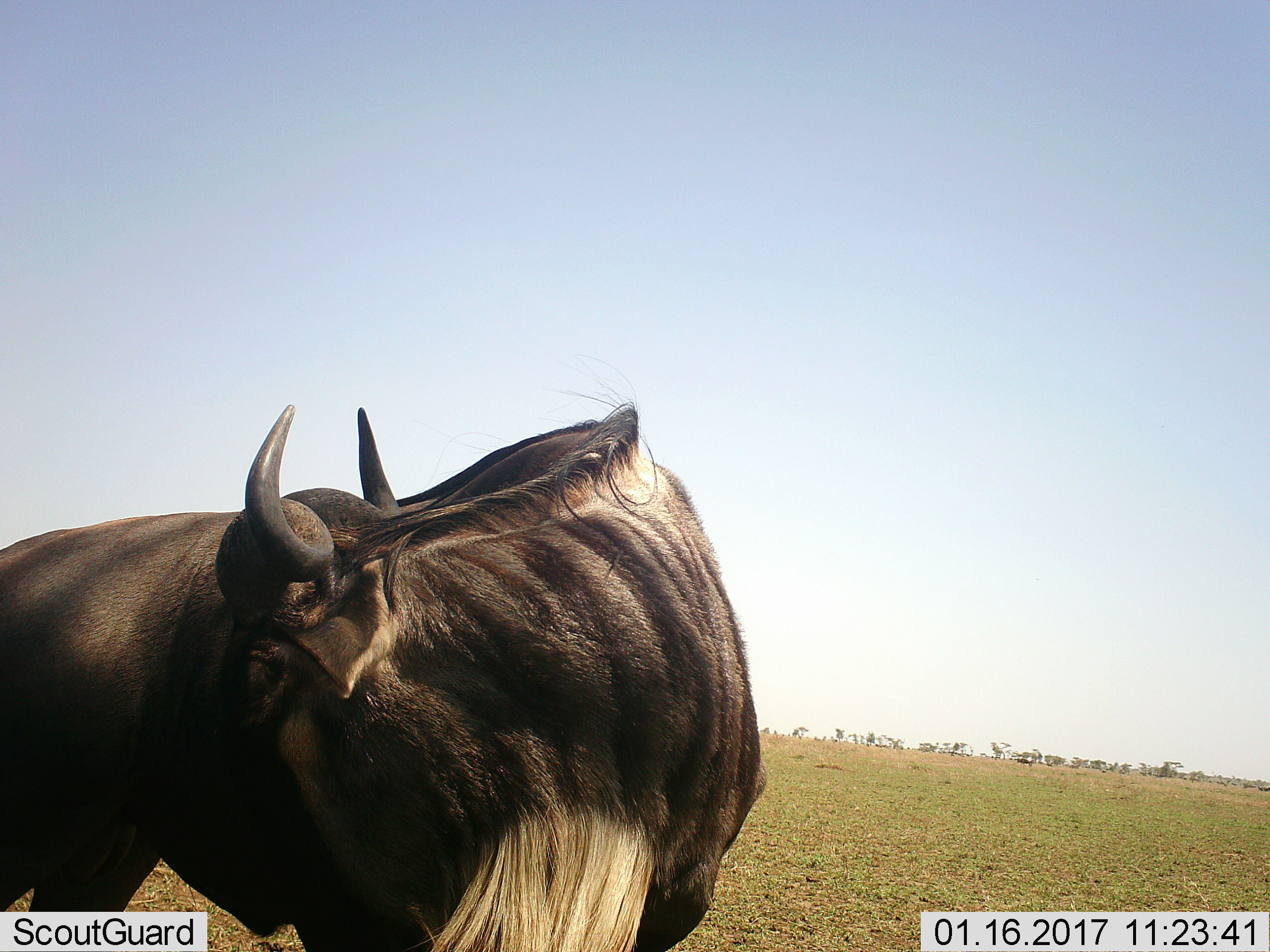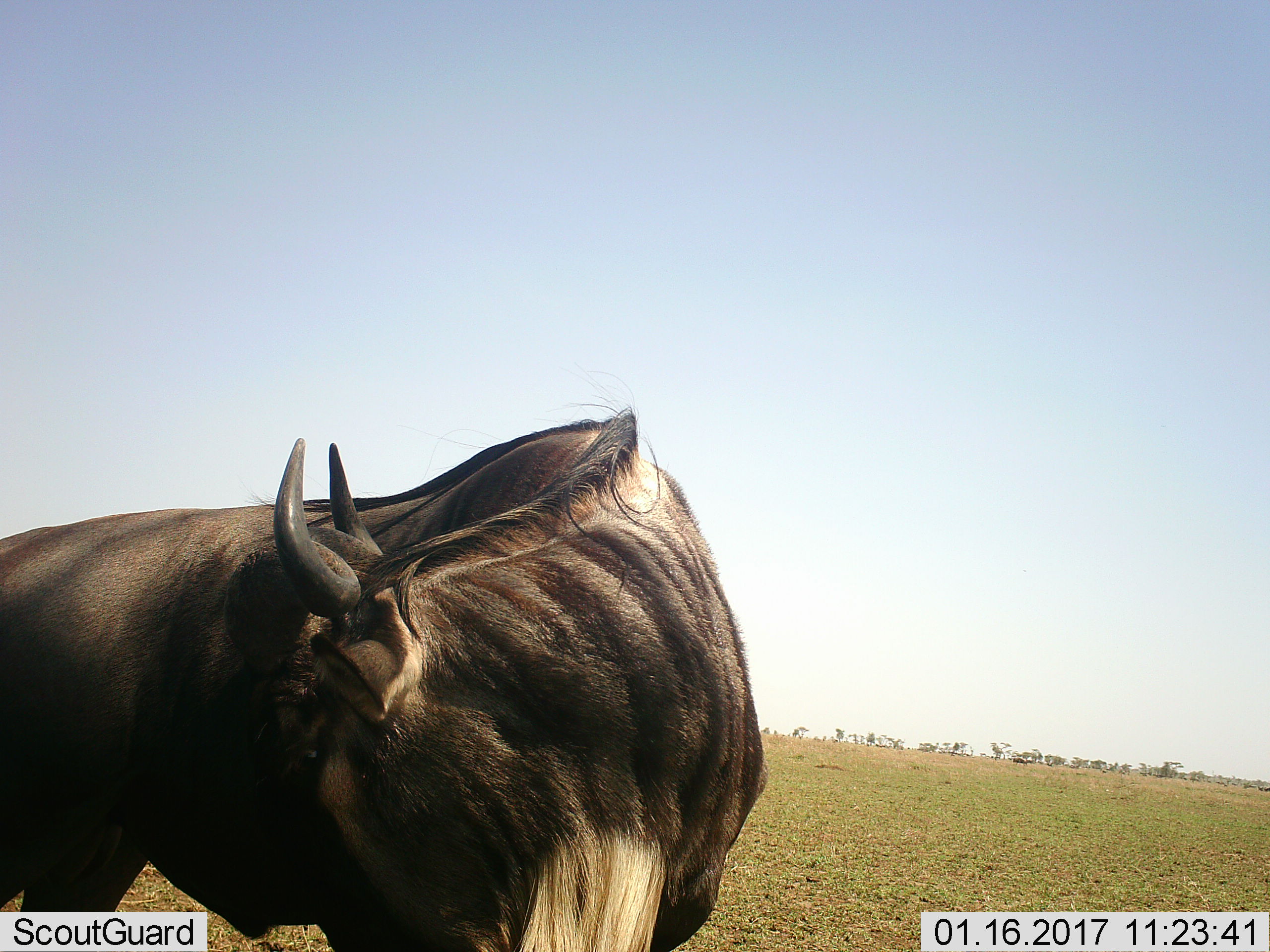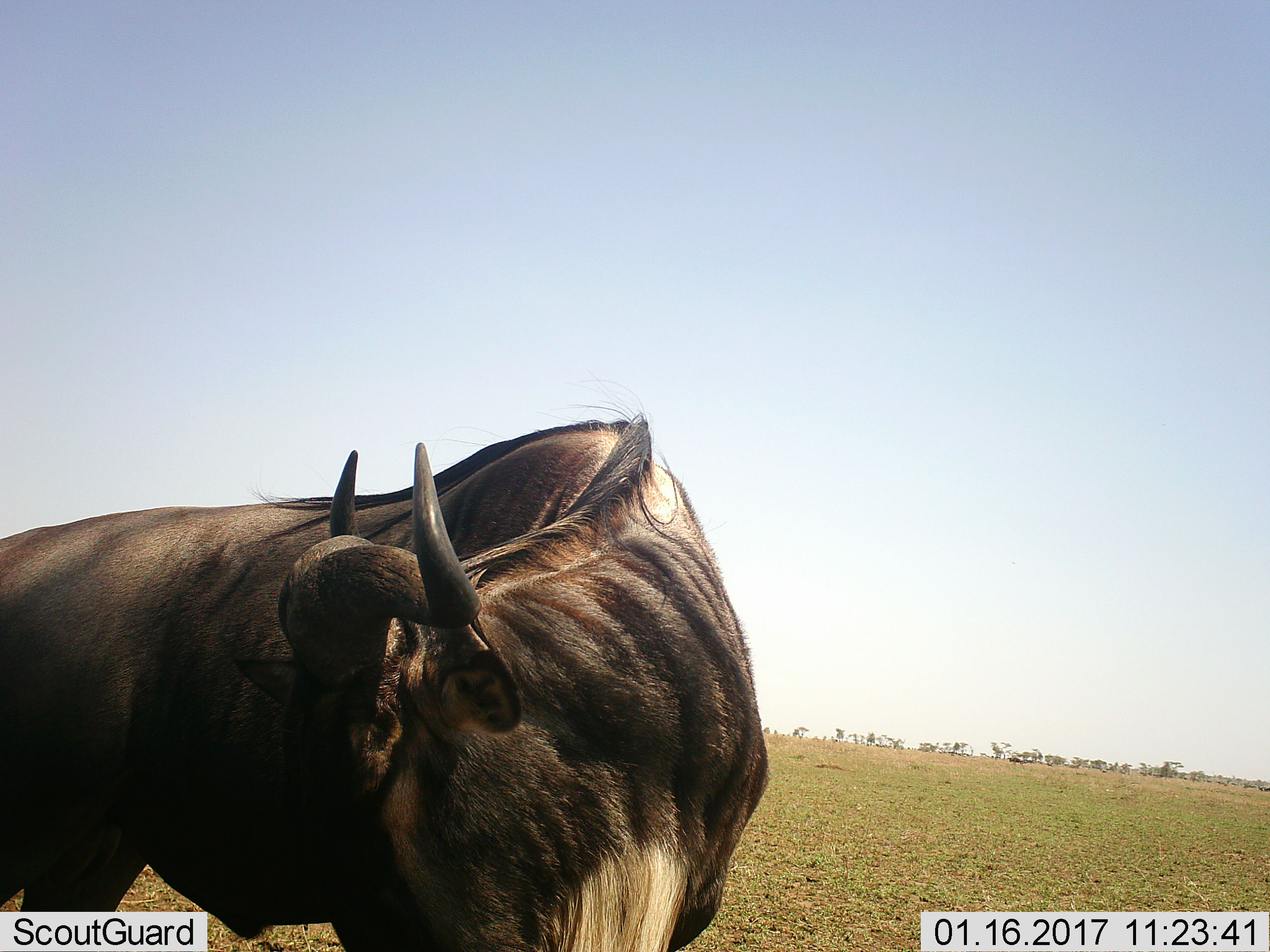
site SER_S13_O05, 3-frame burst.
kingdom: Animalia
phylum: Chordata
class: Mammalia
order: Artiodactyla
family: Bovidae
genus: Connochaetes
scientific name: Connochaetes taurinus taurinus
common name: blue wildebeest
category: wildebeestblue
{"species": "wildebeestblue (blue wildebeest) (Connochaetes taurinus taurinus)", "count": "1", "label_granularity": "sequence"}